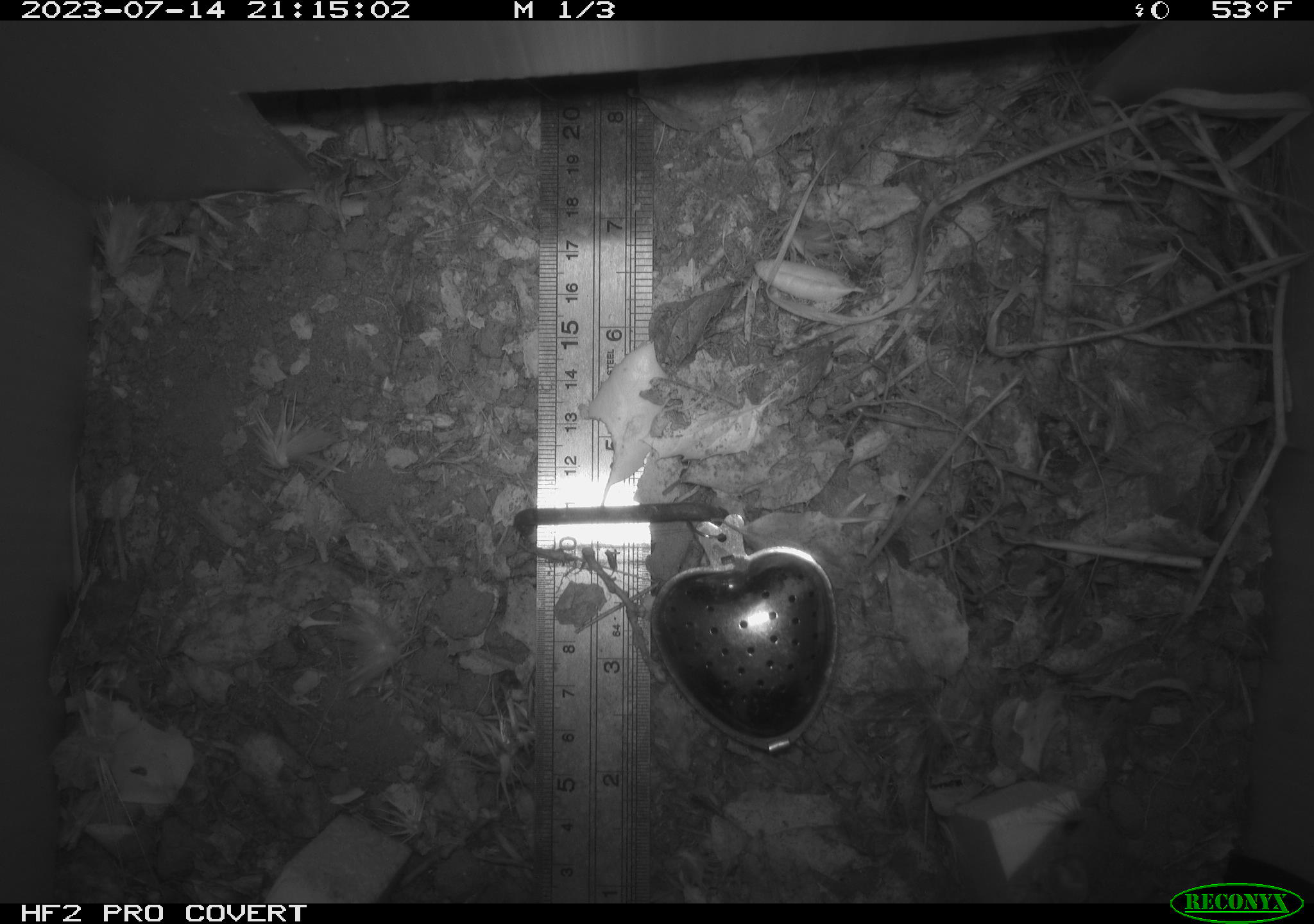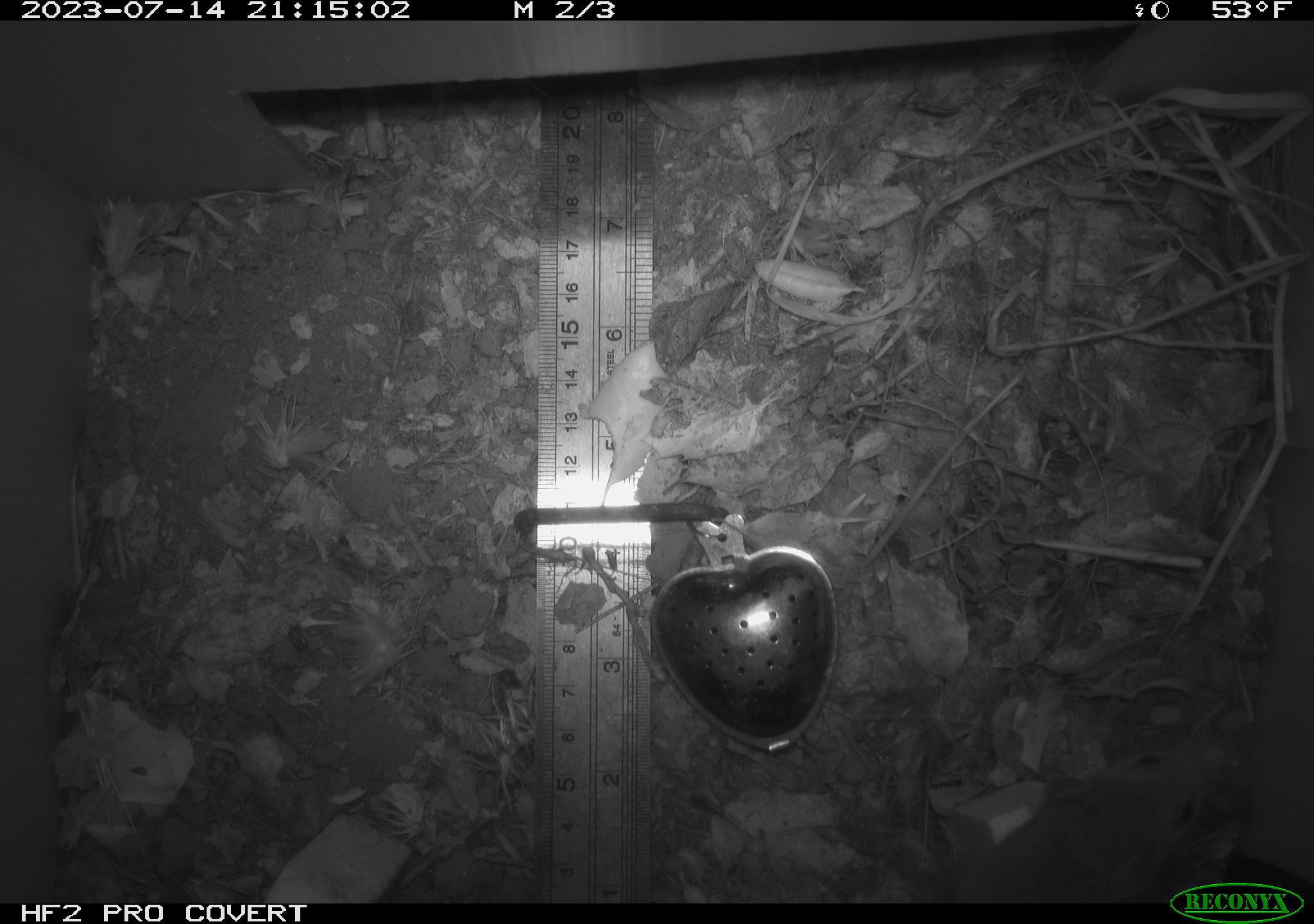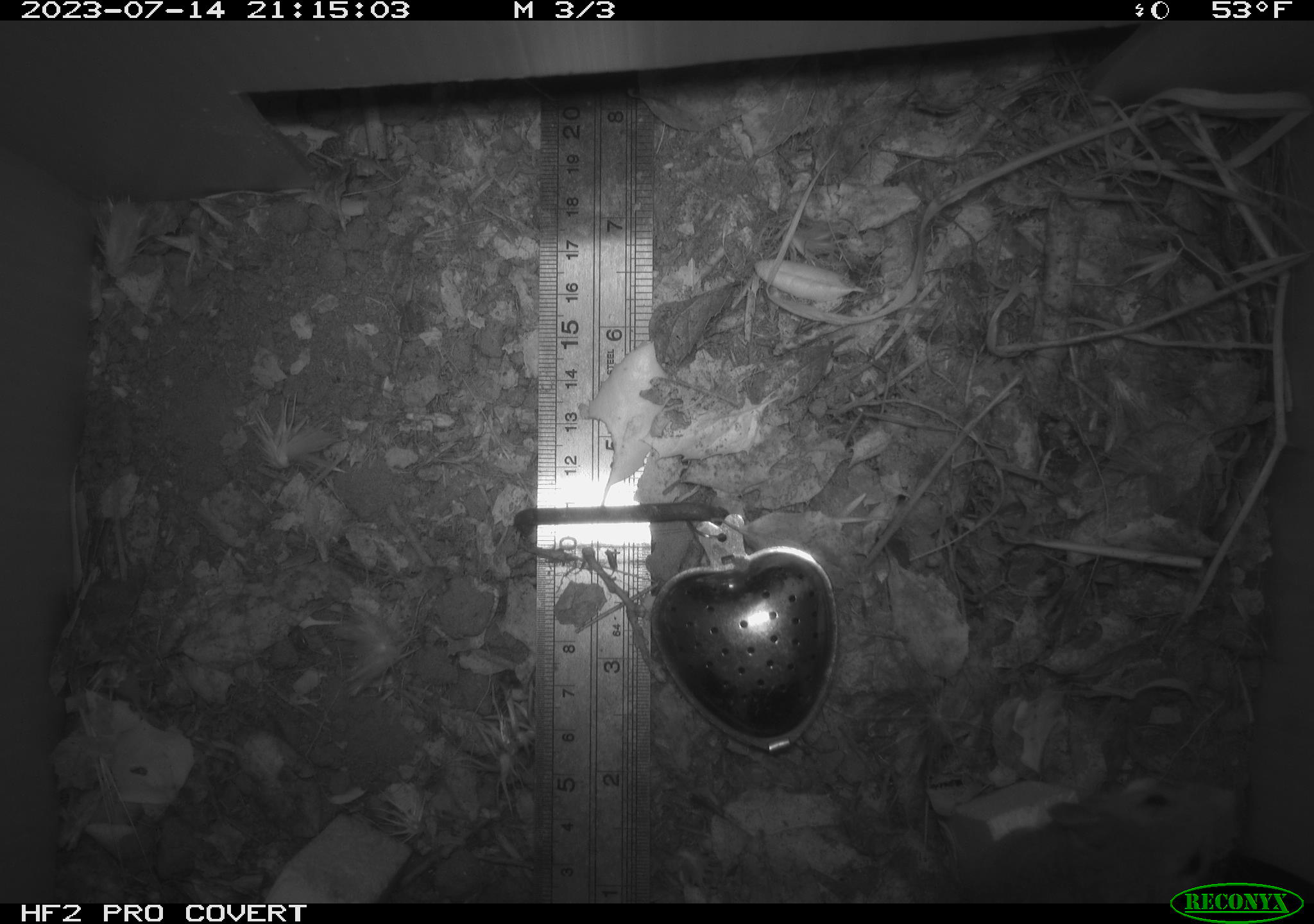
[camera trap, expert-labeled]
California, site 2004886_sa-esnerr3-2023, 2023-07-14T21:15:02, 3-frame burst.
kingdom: Animalia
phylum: Chordata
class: Mammalia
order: Rodentia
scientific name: Rodentia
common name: mouse species